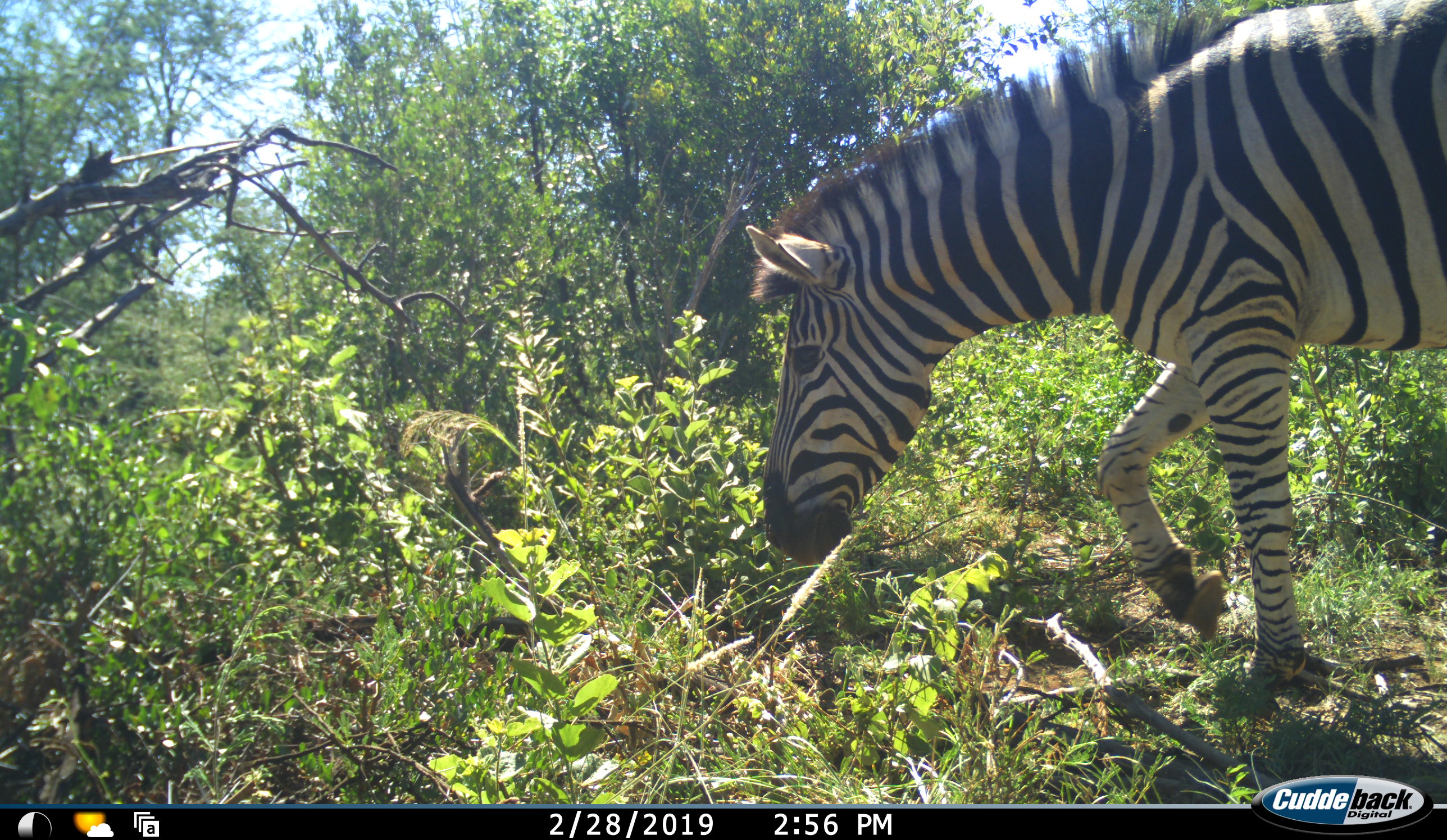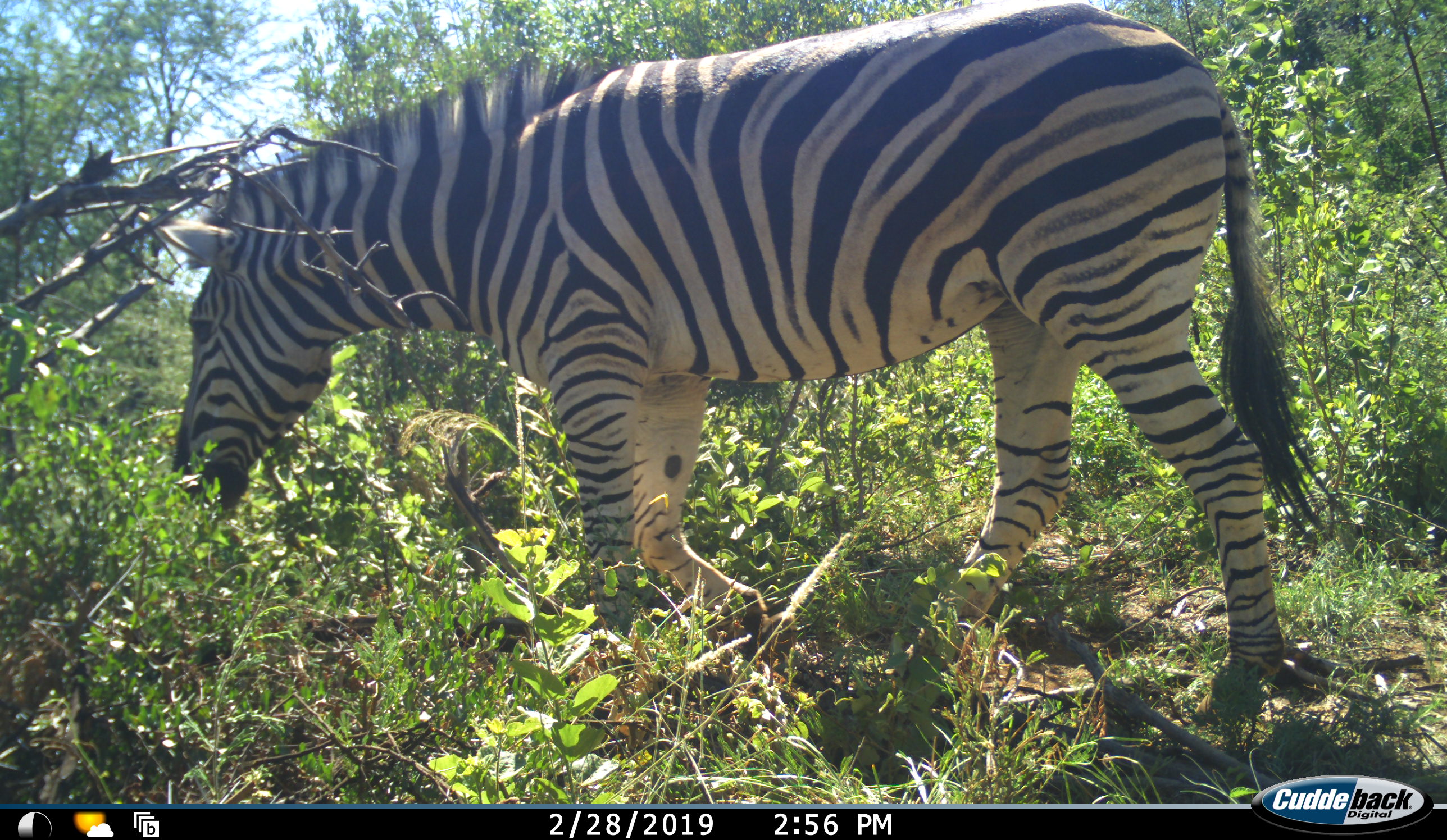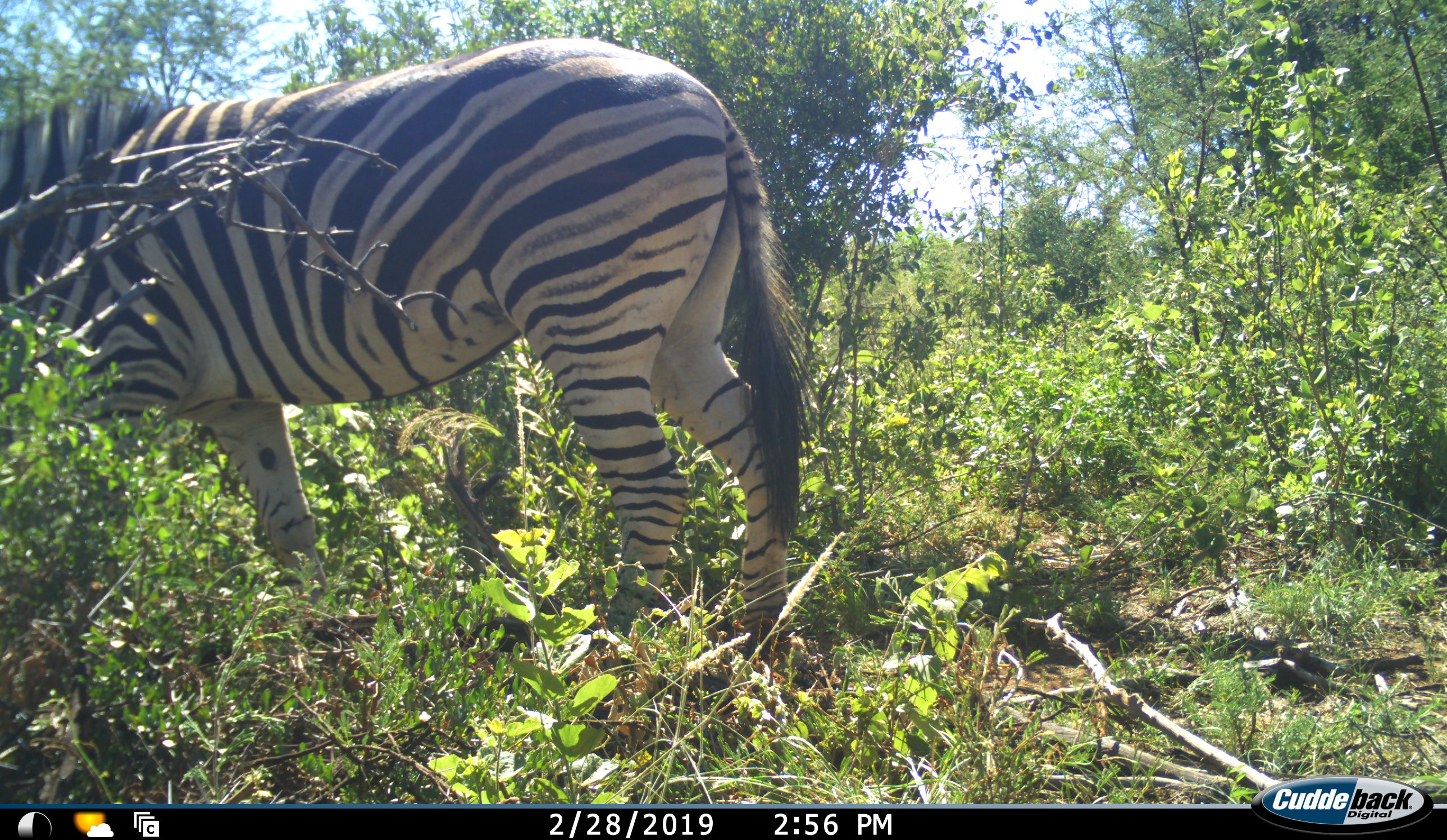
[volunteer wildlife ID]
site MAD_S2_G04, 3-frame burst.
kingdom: Animalia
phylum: Chordata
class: Mammalia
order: Perissodactyla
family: Equidae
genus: Equus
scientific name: Equus quagga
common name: plains zebra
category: zebraplains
Zebraplains (plains zebra) (Equus quagga), count 1. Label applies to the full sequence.